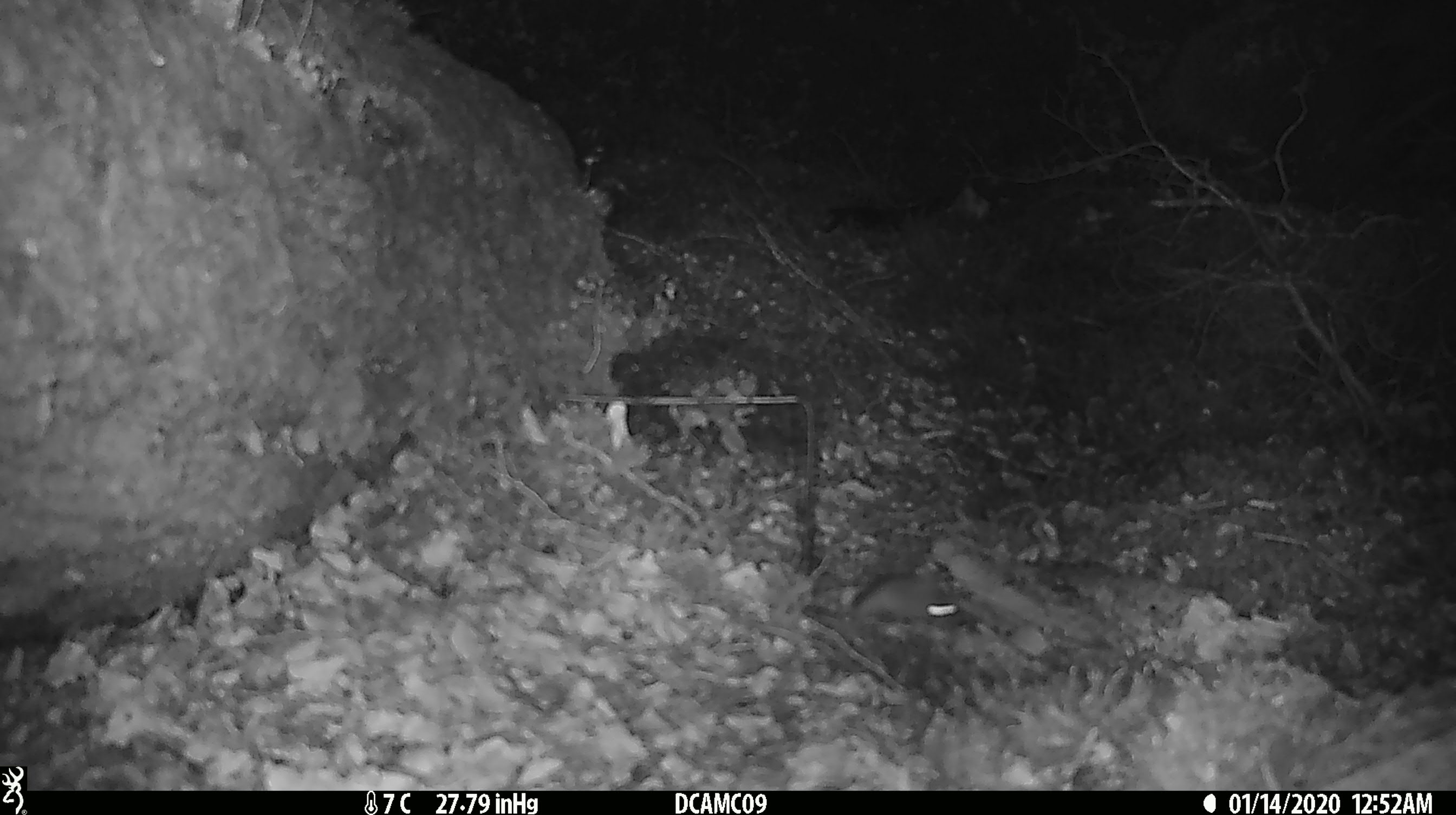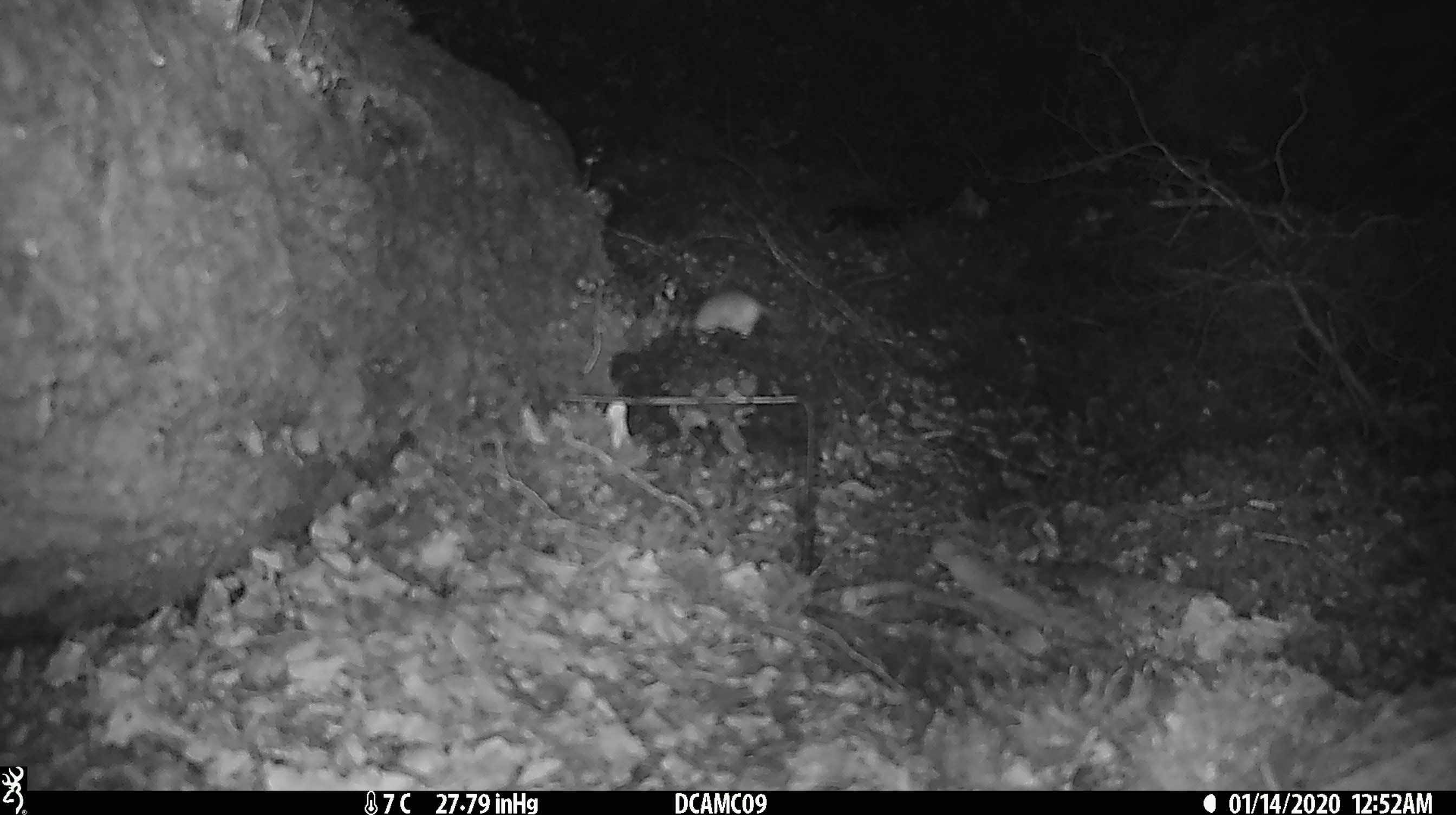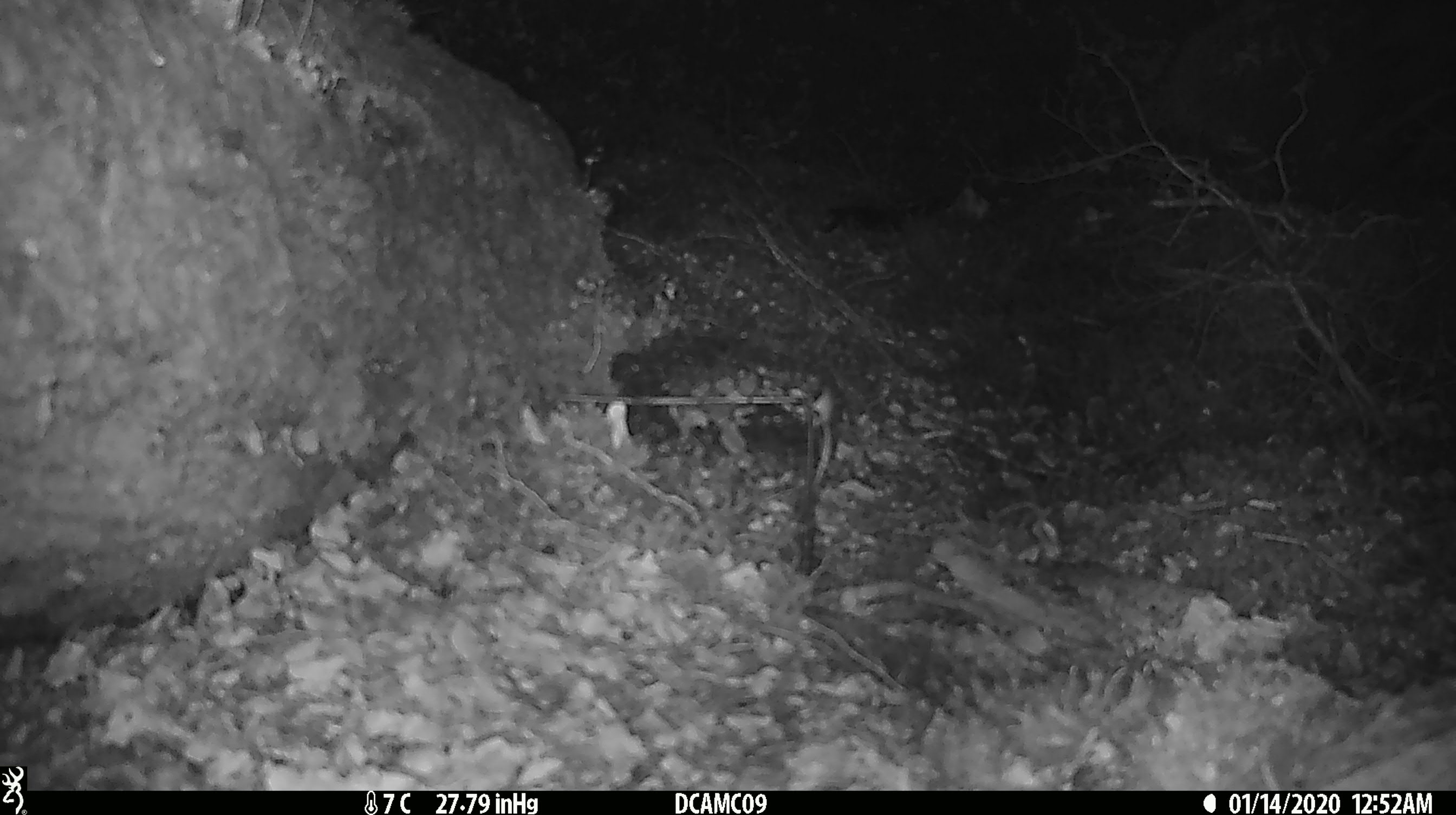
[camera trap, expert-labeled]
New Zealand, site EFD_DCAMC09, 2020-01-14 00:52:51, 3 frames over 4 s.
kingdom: Animalia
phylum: Chordata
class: Mammalia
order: Rodentia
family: Muridae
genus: Mus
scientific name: Mus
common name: mouse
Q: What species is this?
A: Mouse (Mus).